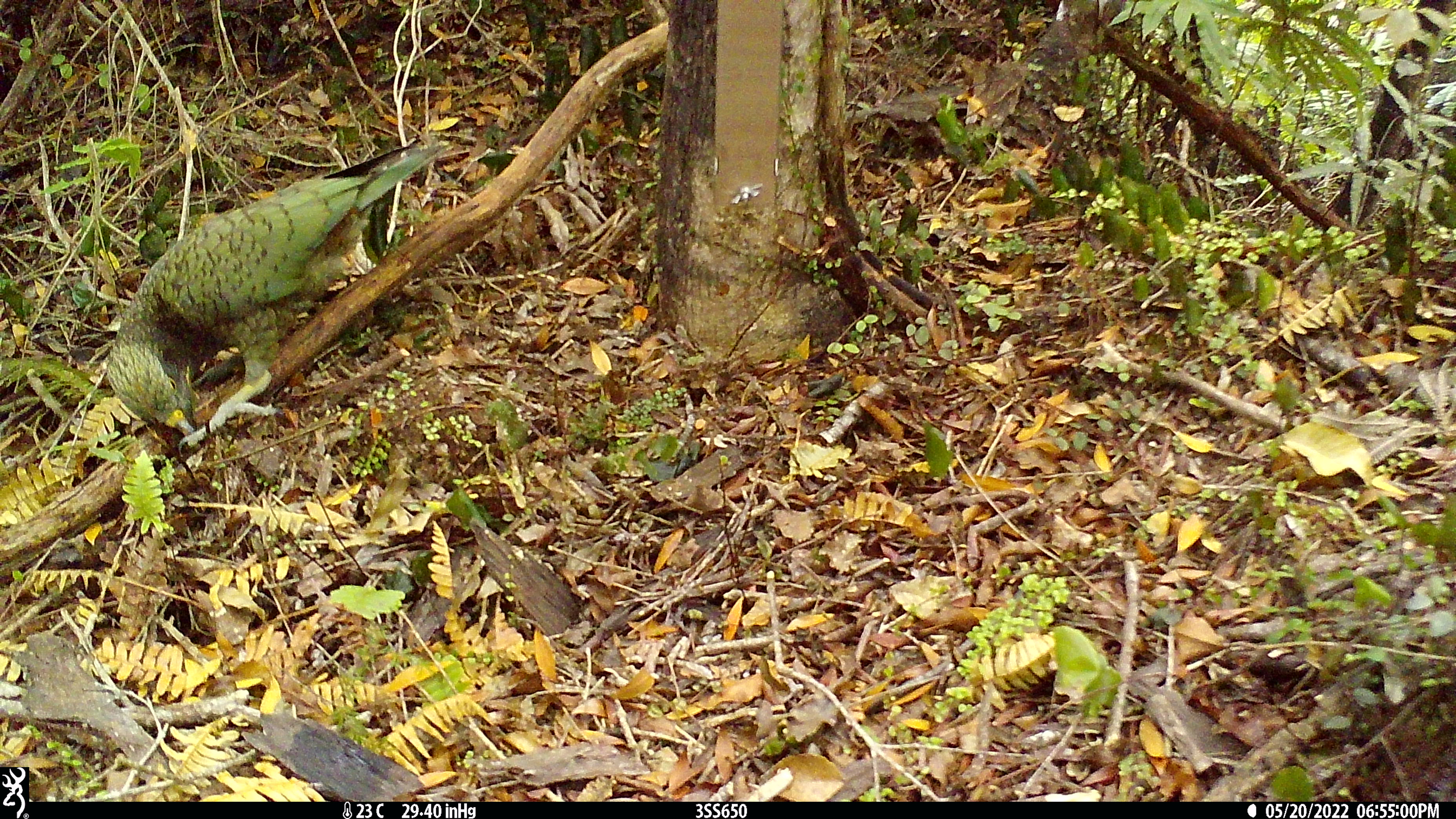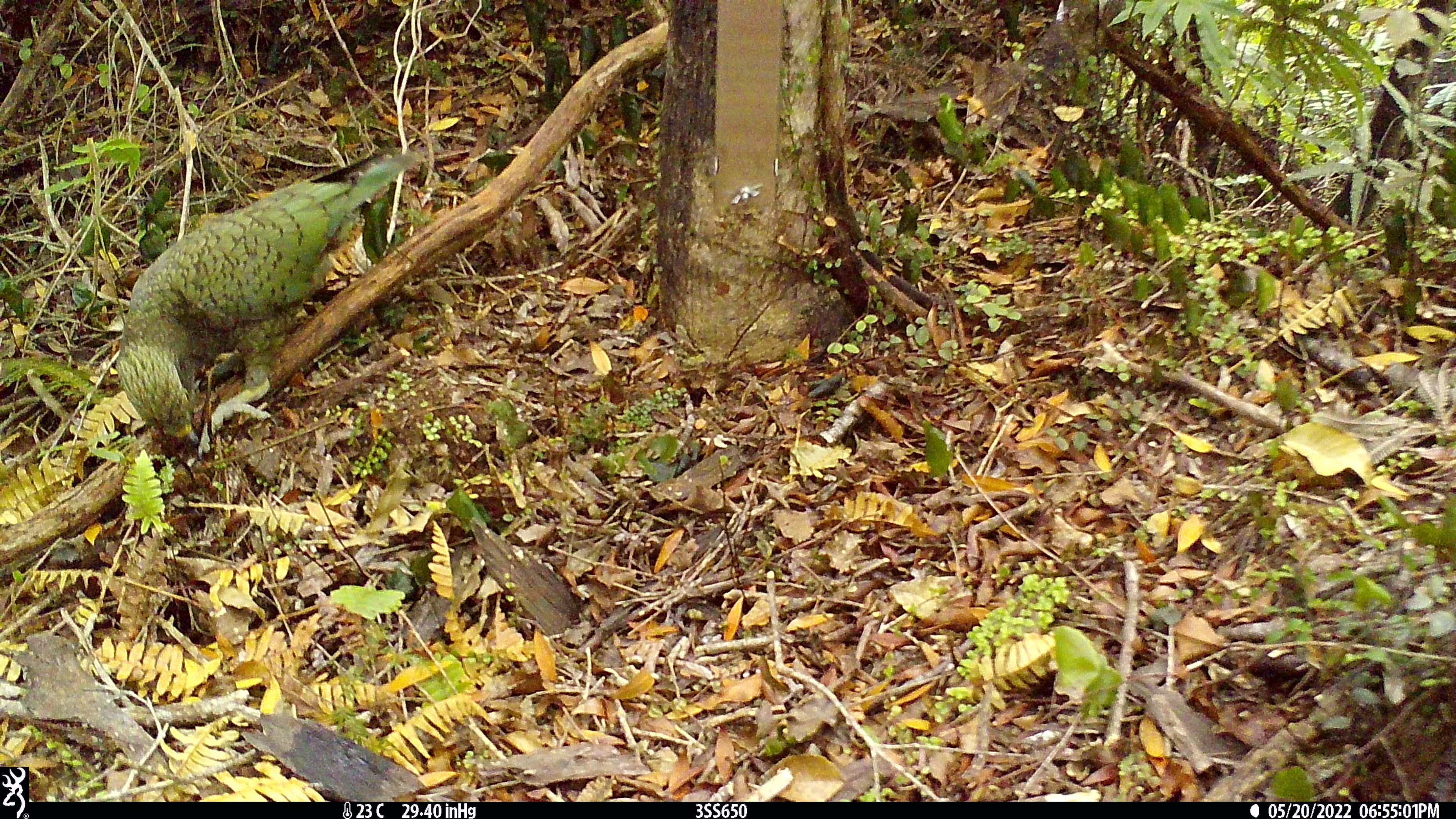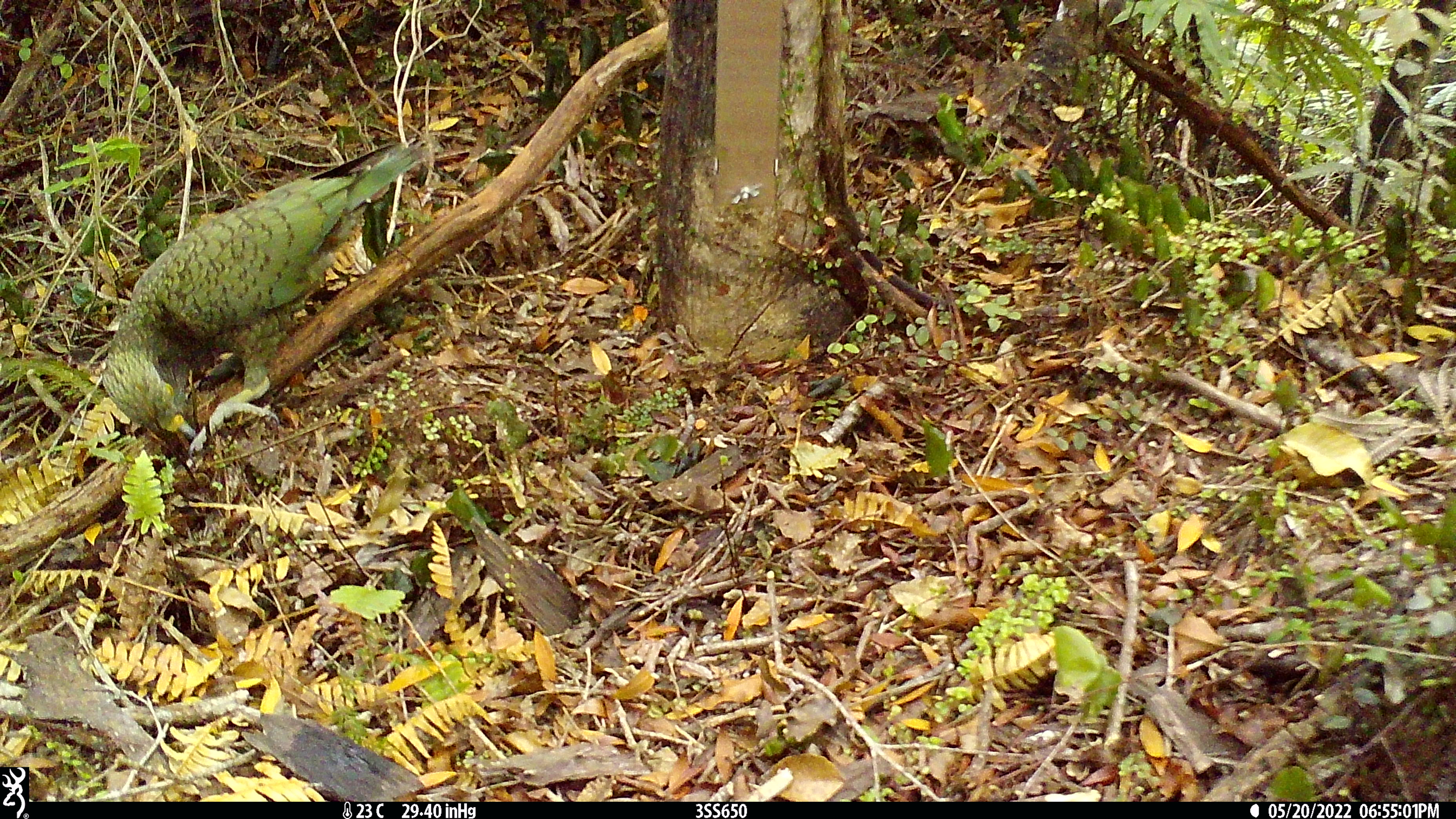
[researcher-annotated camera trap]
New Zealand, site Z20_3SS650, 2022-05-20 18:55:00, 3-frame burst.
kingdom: Animalia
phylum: Chordata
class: Aves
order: Psittaciformes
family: Strigopidae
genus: Nestor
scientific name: Nestor notabilis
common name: kea